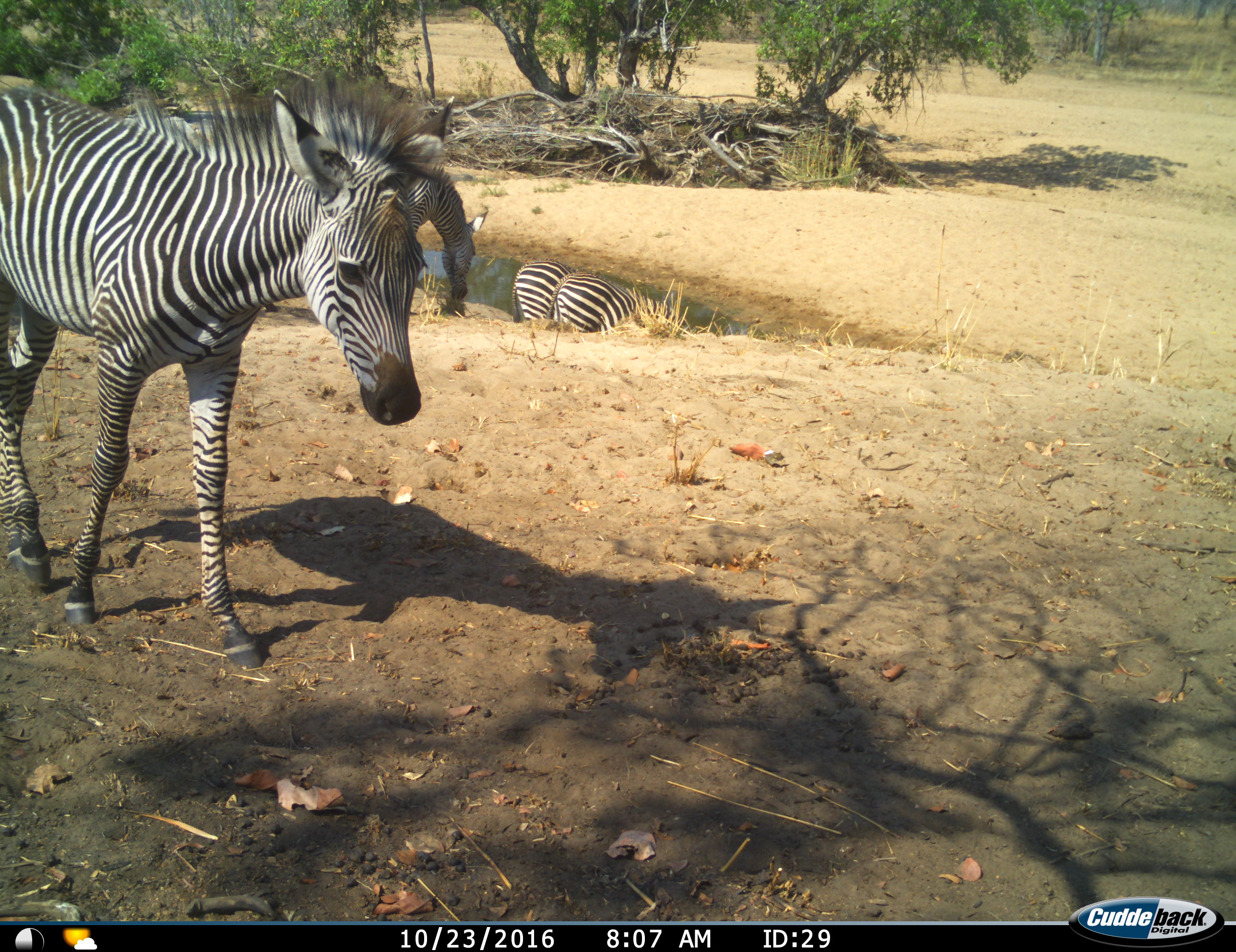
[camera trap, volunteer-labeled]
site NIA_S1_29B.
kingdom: Animalia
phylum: Chordata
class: Mammalia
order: Perissodactyla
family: Equidae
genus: Equus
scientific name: Equus quagga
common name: plains zebra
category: zebraplains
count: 4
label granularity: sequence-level